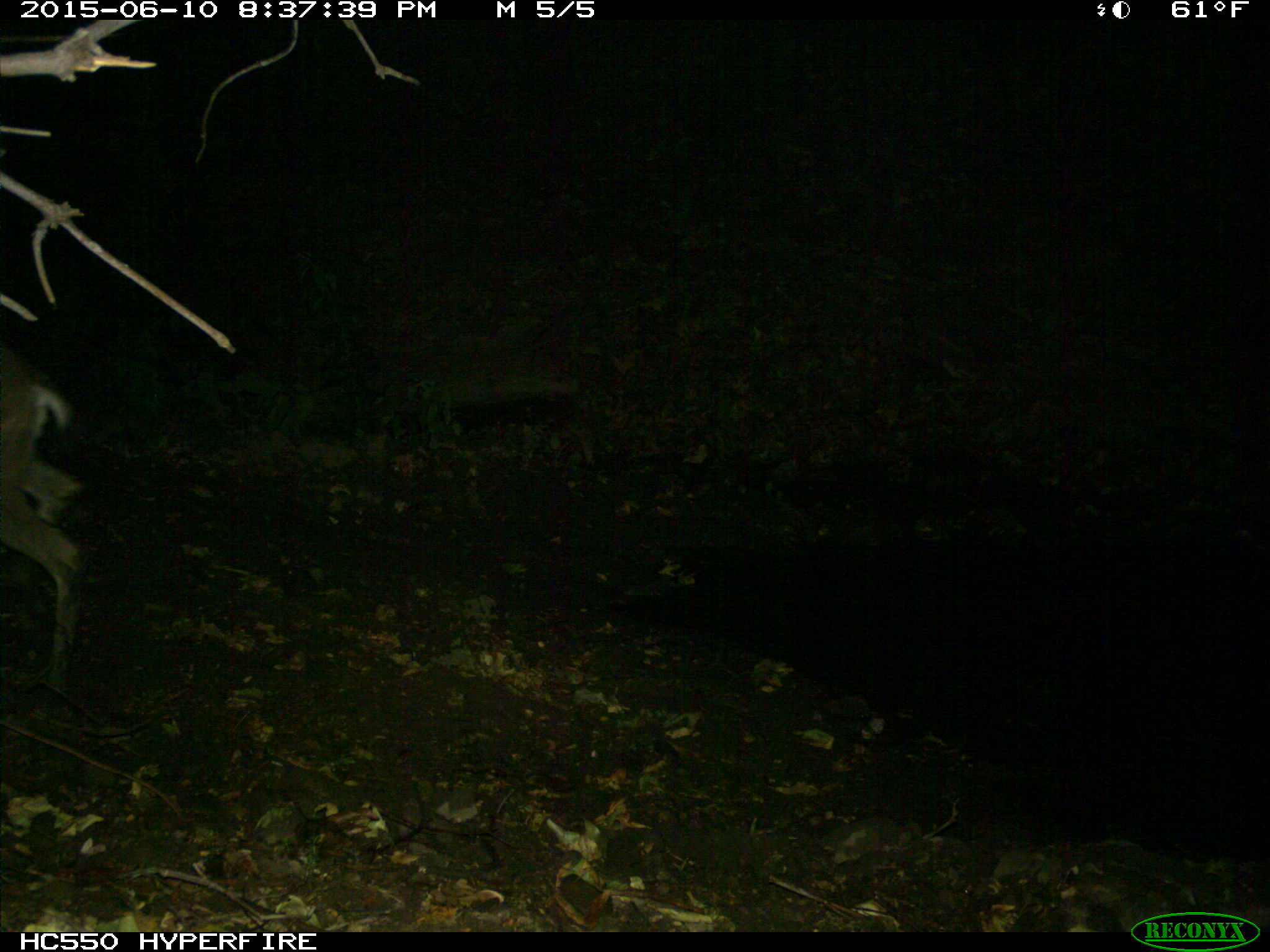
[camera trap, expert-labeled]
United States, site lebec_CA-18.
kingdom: Animalia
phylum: Chordata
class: Mammalia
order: Artiodactyla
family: Cervidae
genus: Odocoileus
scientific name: Odocoileus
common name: deer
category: unidentified deer